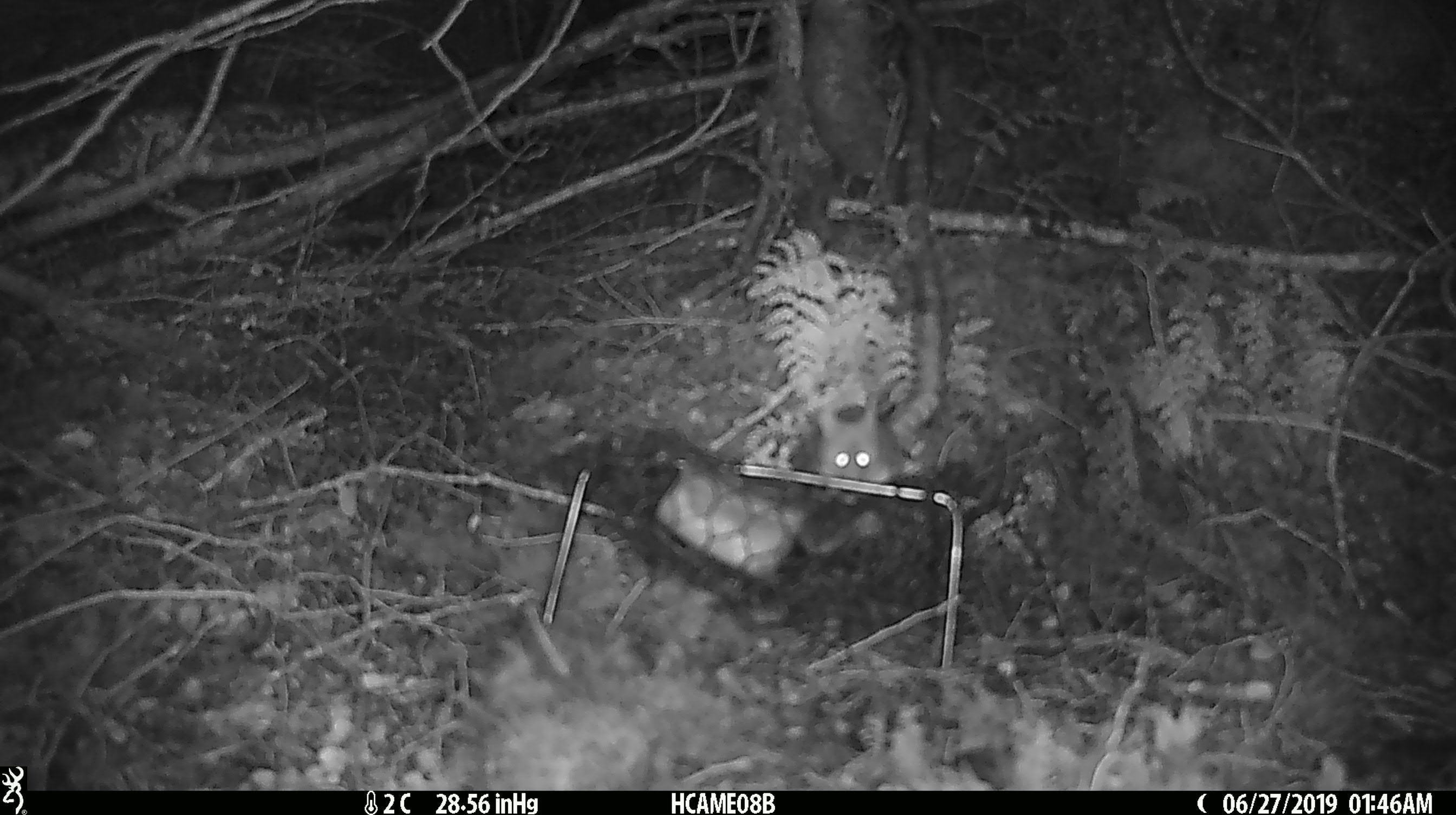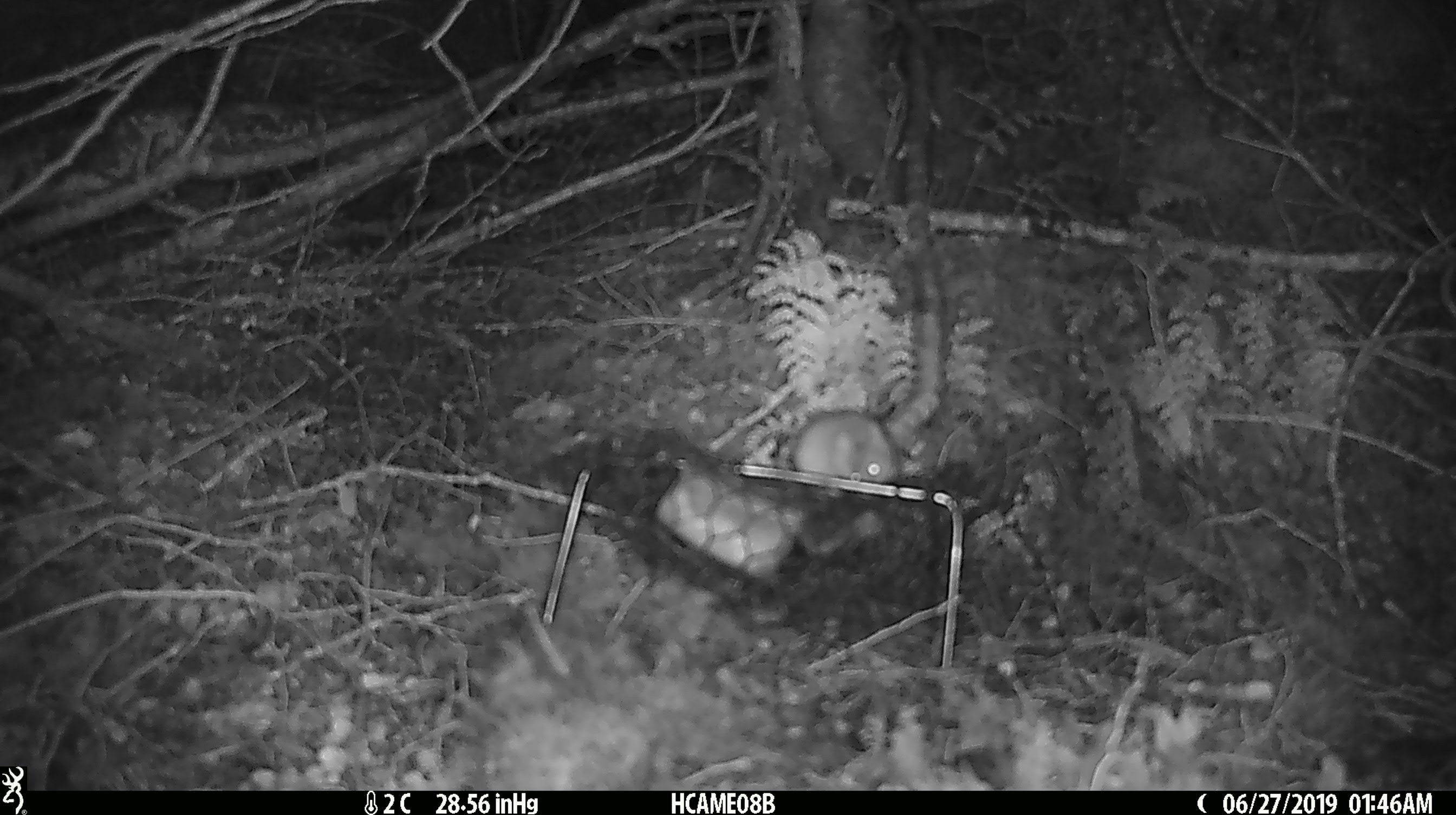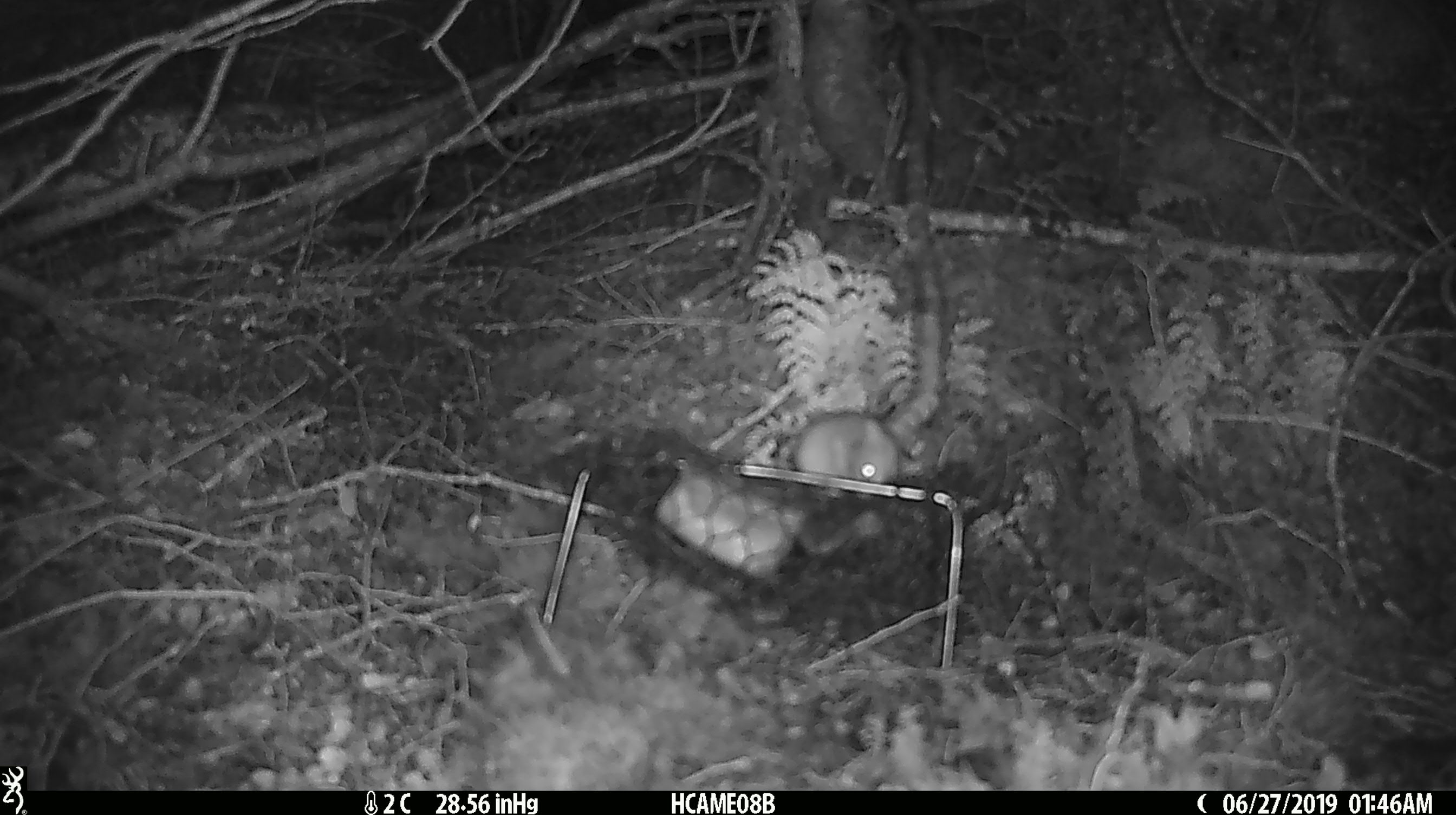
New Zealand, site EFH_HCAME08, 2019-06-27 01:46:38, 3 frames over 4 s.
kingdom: Animalia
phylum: Chordata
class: Mammalia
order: Rodentia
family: Muridae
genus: Mus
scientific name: Mus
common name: mouse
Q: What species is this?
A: Mouse (Mus).